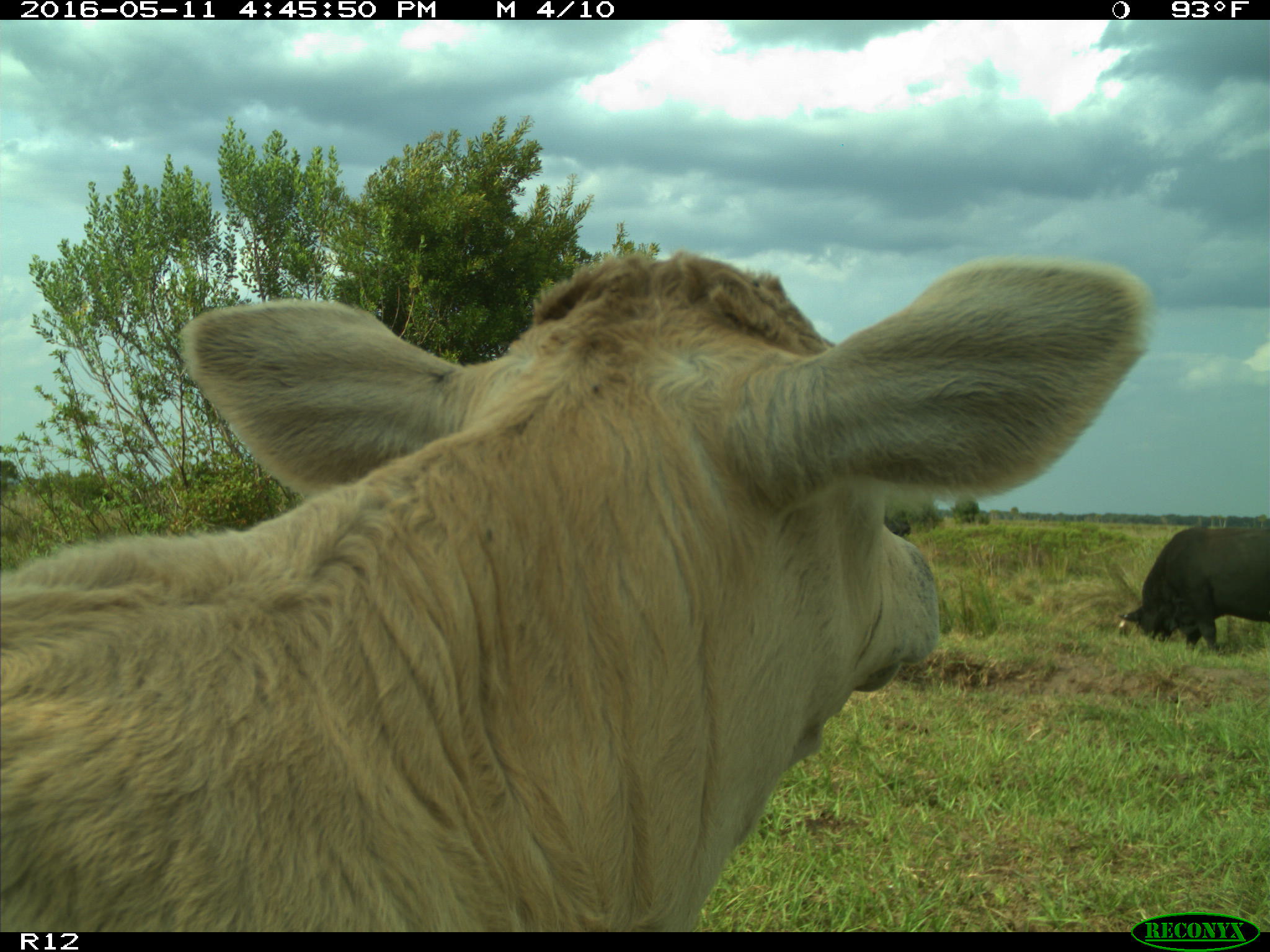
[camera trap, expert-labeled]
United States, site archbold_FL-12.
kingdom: Animalia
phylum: Chordata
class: Mammalia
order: Artiodactyla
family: Bovidae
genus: Bos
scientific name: Bos taurus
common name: domestic cow